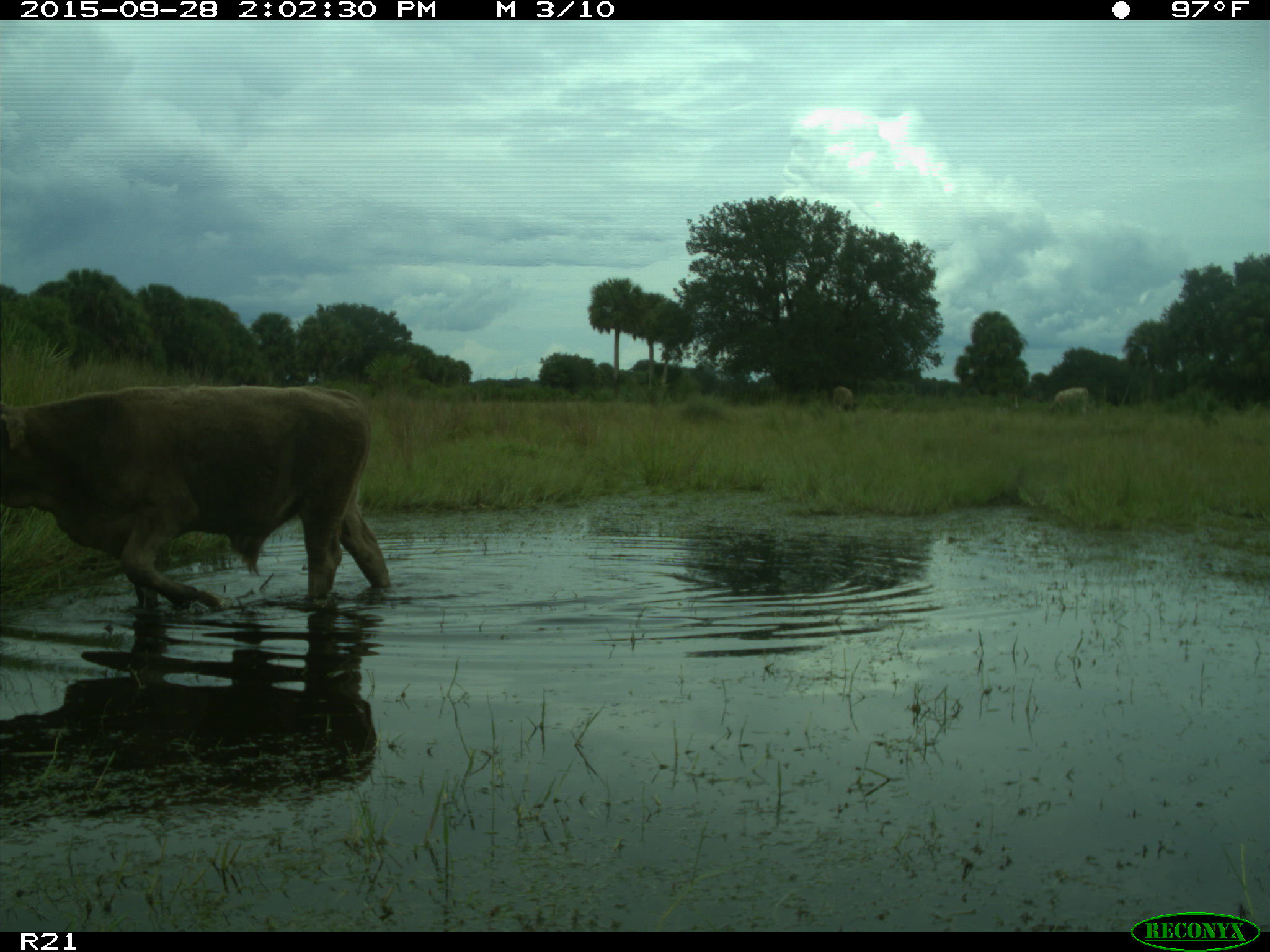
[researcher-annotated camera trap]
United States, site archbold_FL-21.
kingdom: Animalia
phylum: Chordata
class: Mammalia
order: Artiodactyla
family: Bovidae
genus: Bos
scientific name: Bos taurus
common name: domestic cow